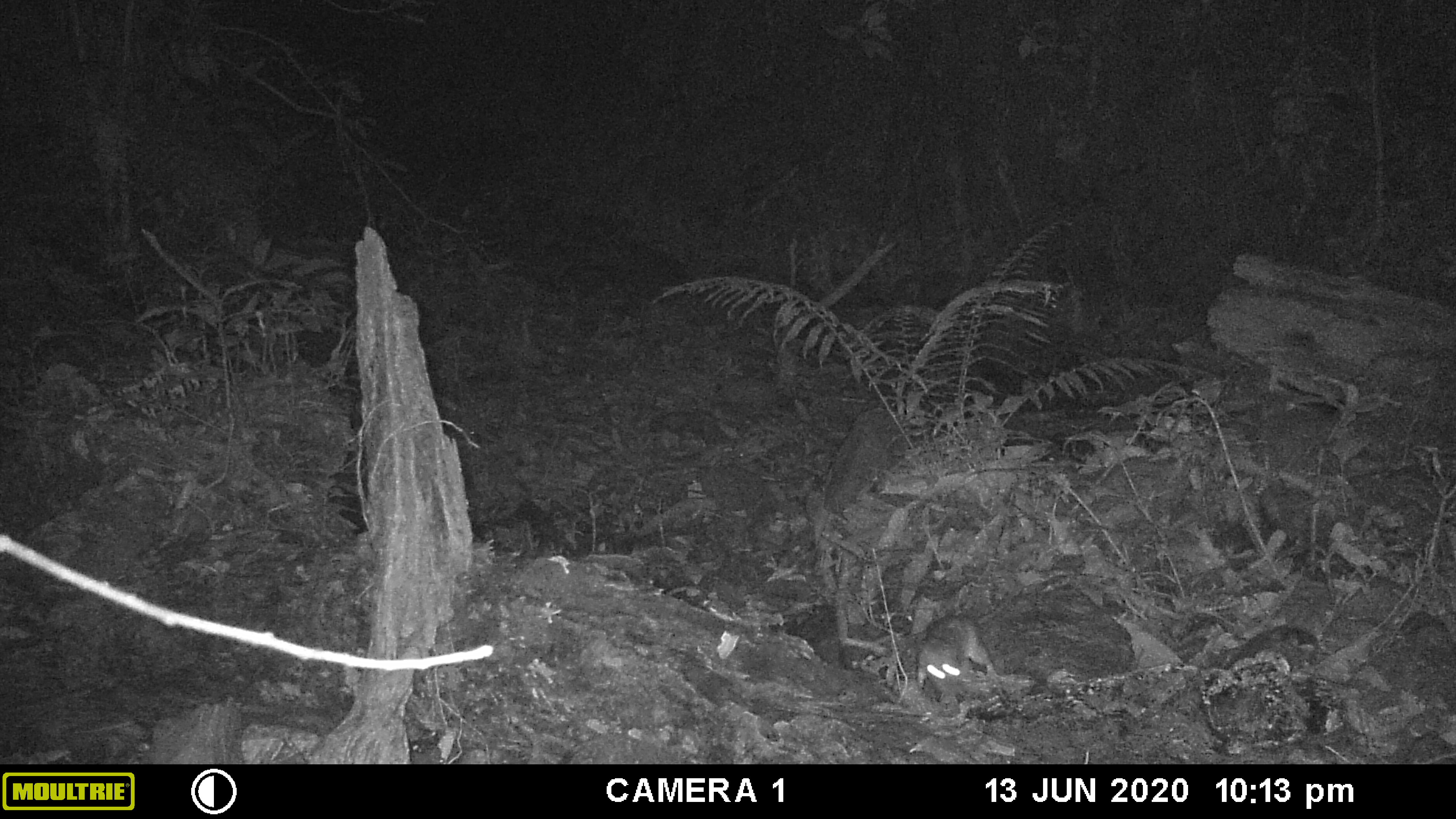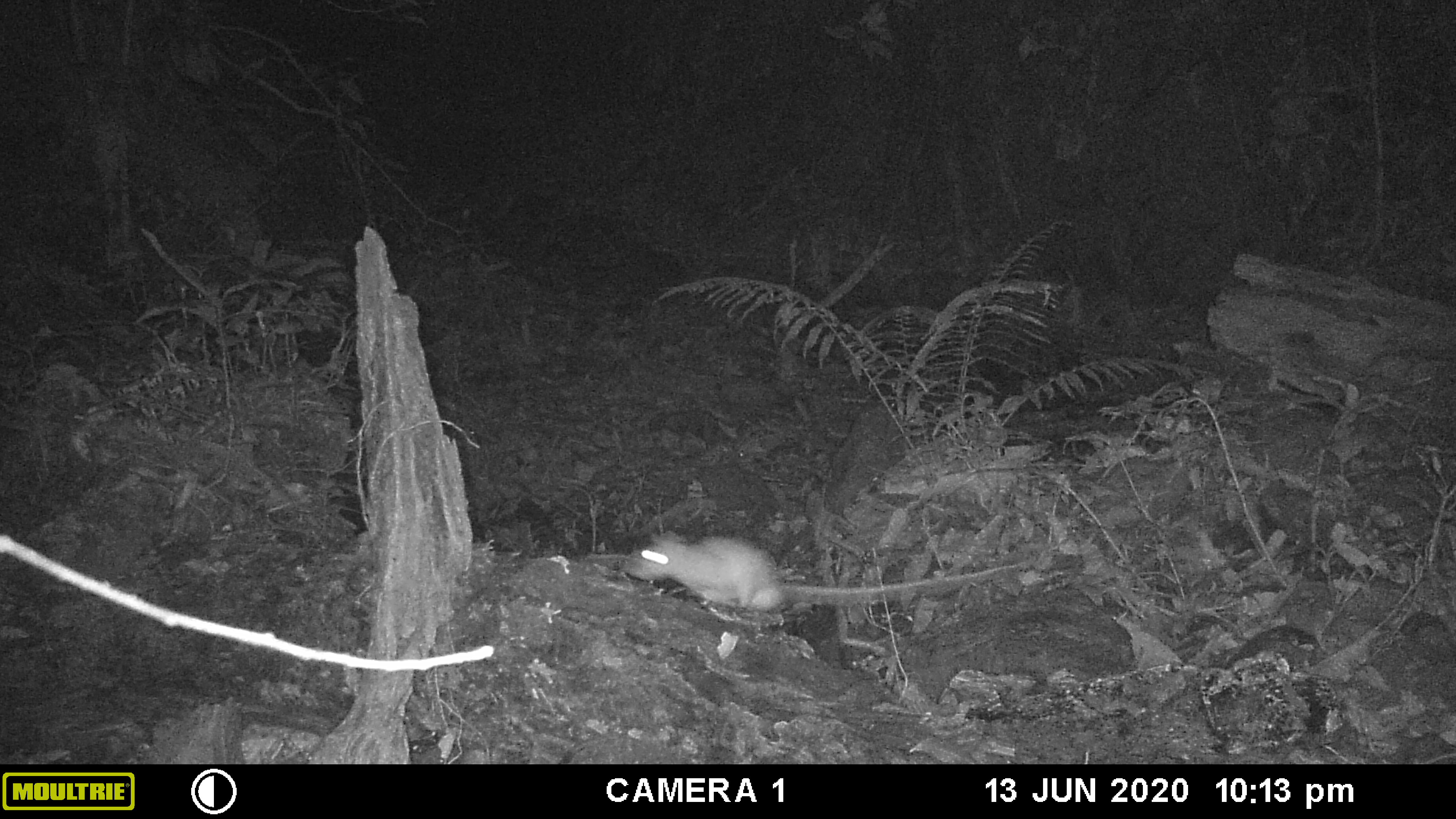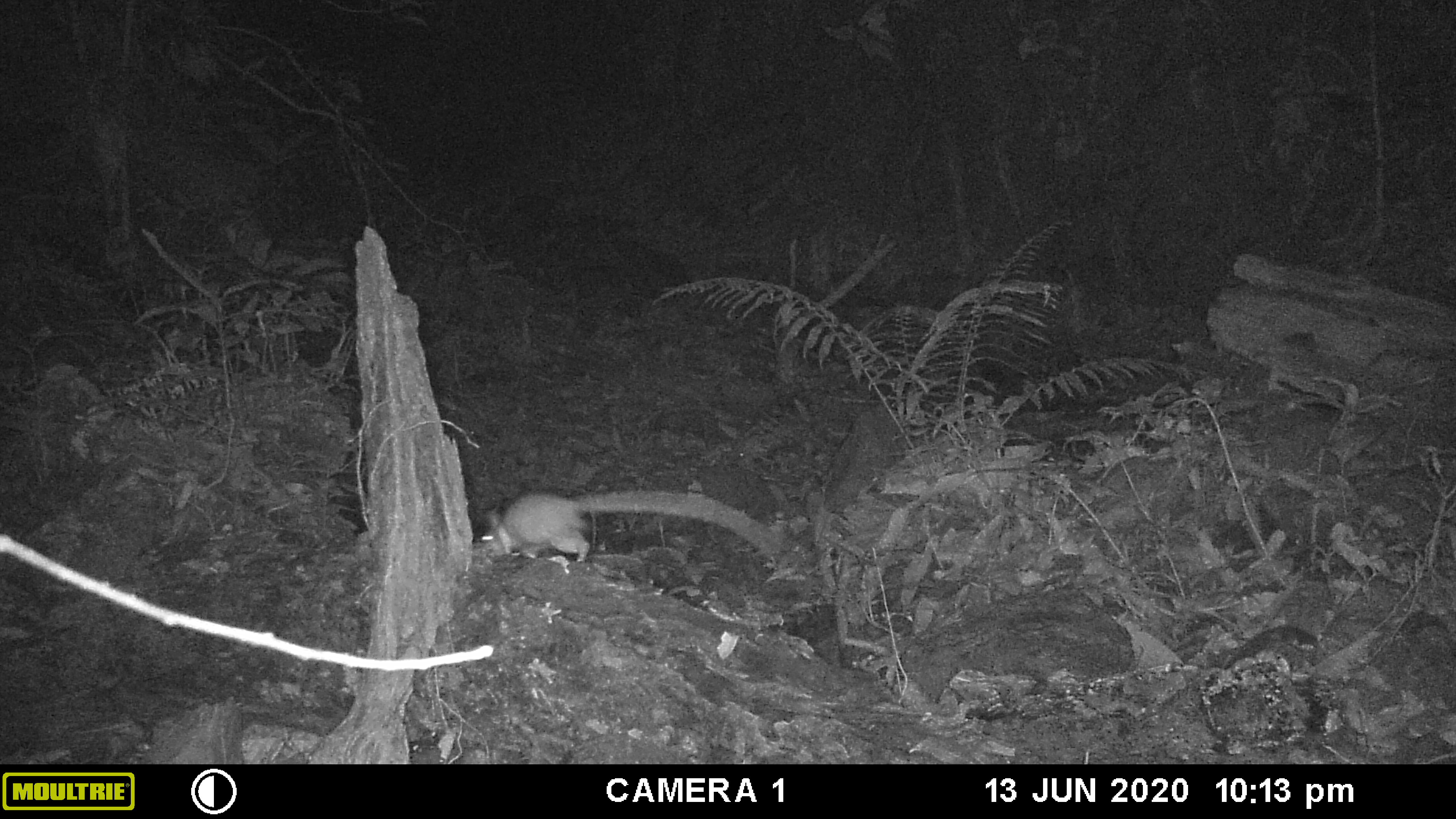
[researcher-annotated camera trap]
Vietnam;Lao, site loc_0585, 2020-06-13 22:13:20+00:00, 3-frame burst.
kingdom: Animalia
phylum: Chordata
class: Mammalia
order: Rodentia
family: Muridae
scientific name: Muridae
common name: old-world mice and rats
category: unidentified murid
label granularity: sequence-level